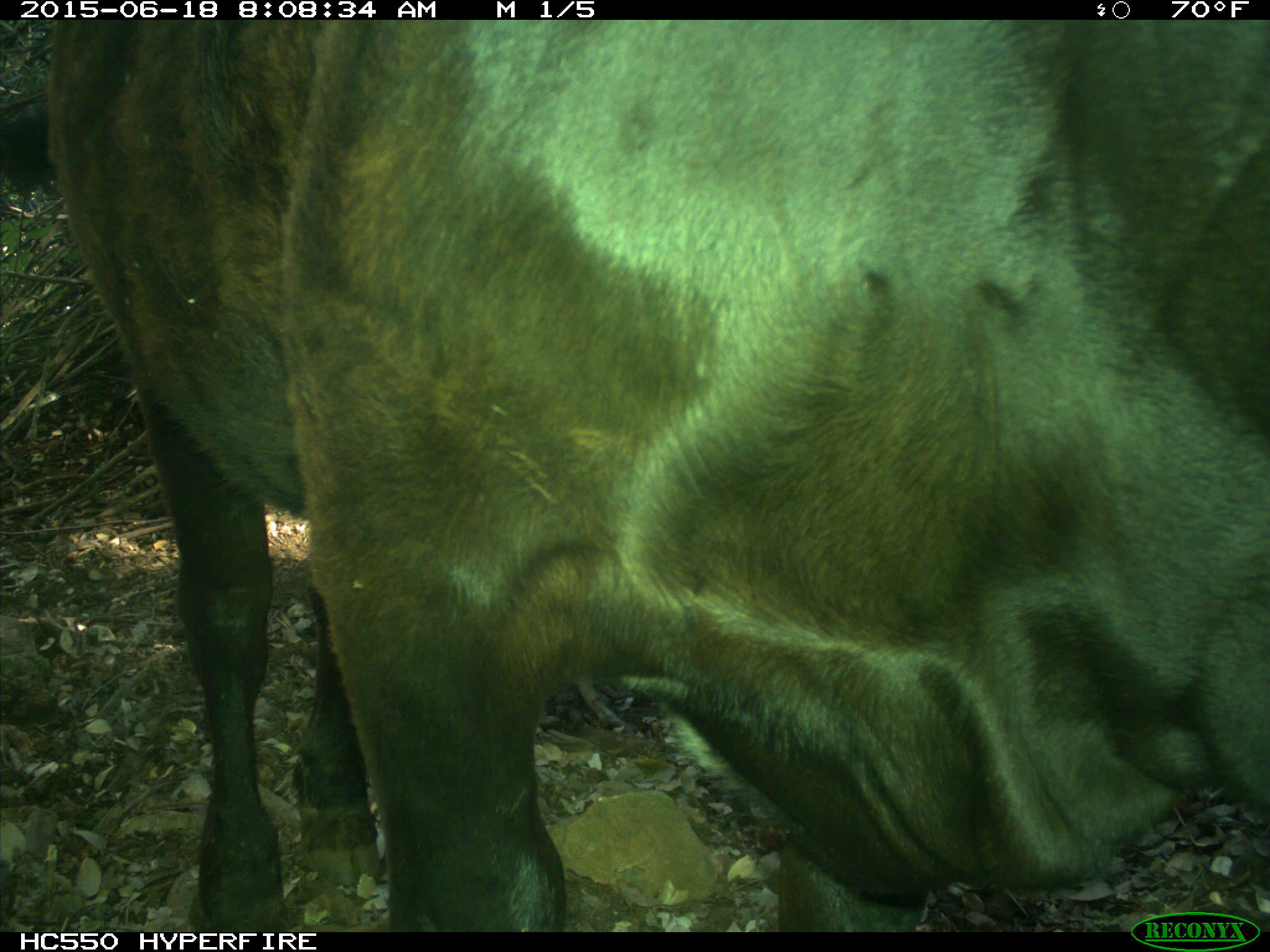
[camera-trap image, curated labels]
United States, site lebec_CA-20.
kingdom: Animalia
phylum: Chordata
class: Mammalia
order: Artiodactyla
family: Bovidae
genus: Bos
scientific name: Bos taurus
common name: domestic cow